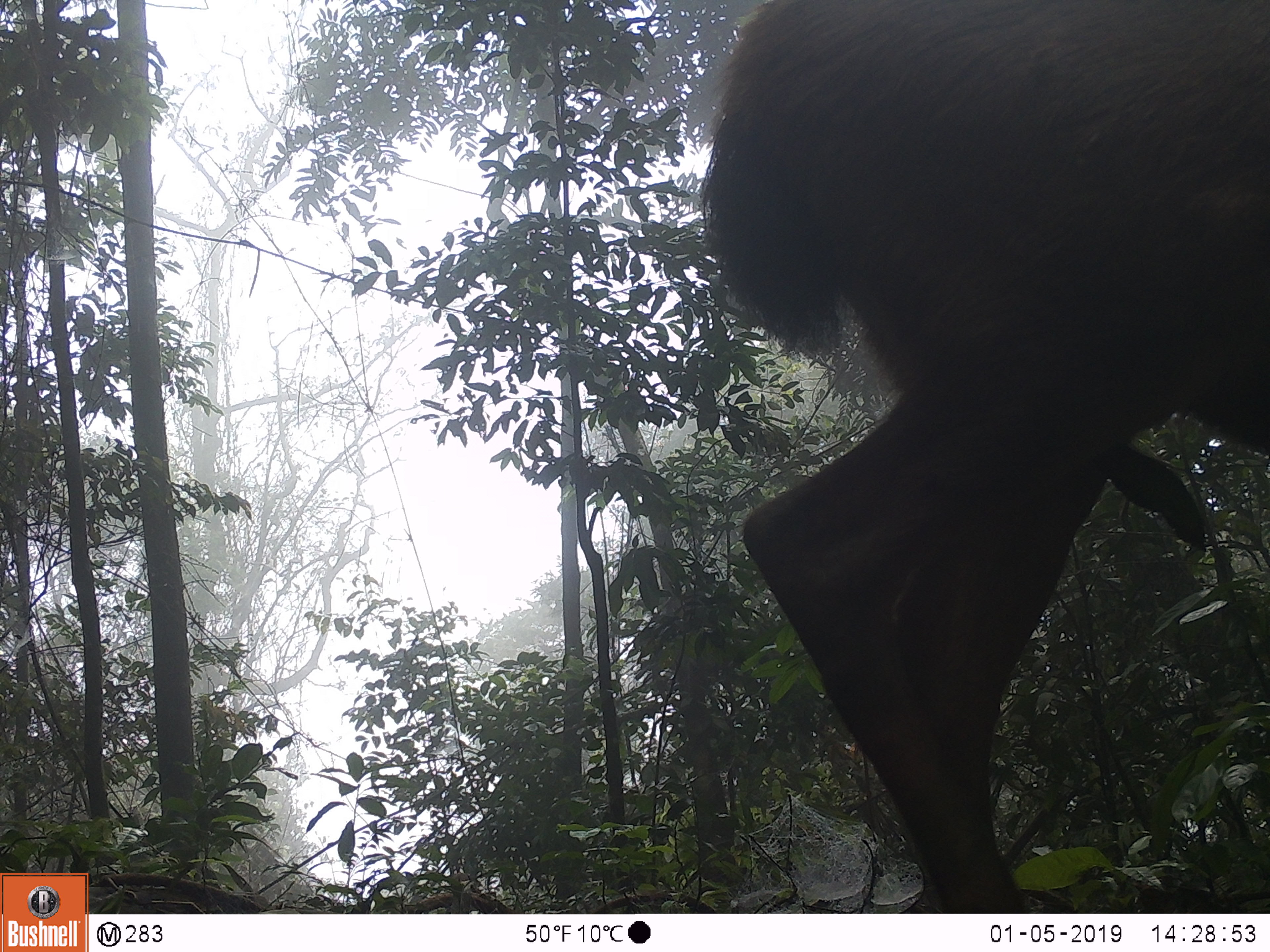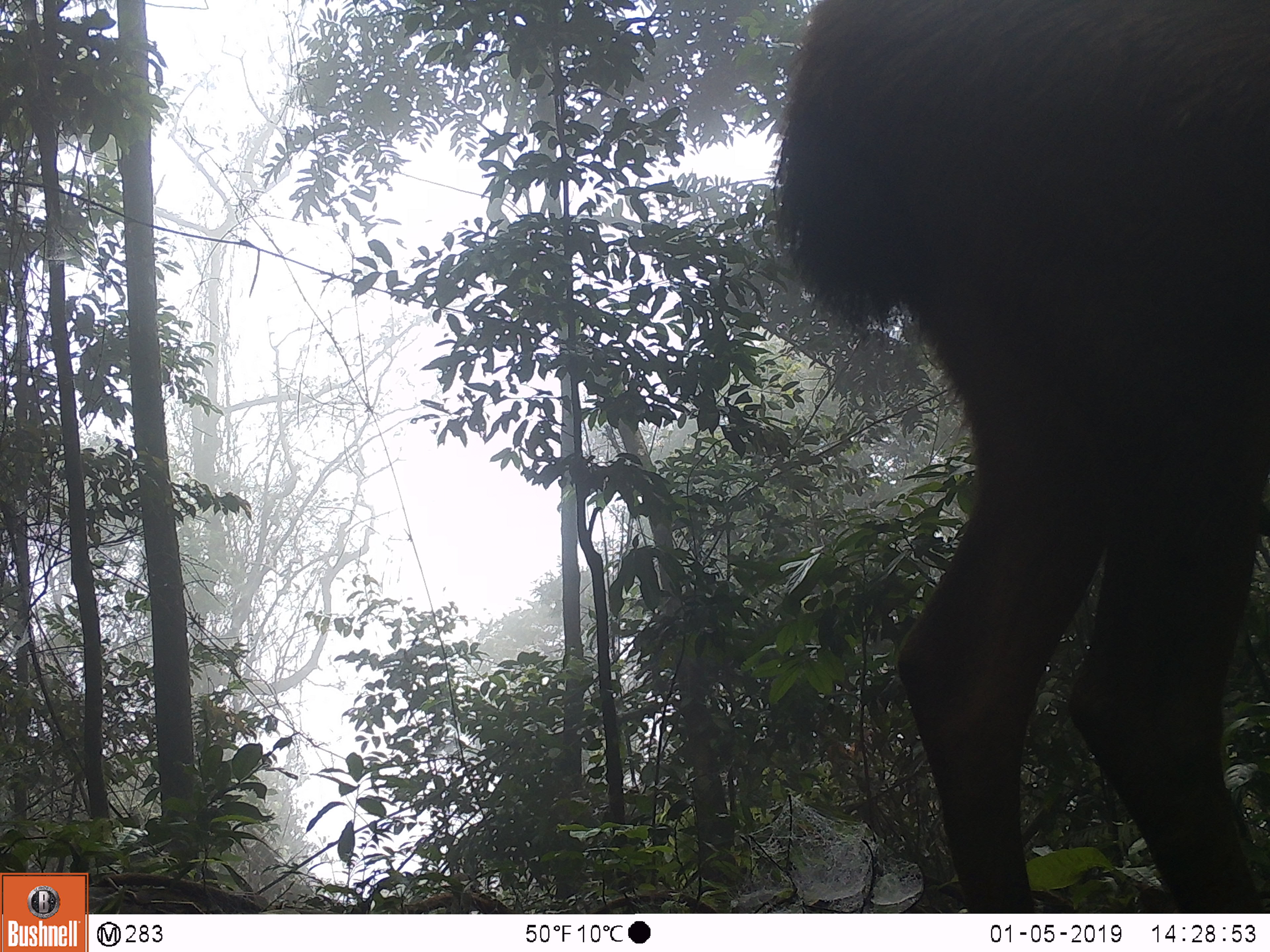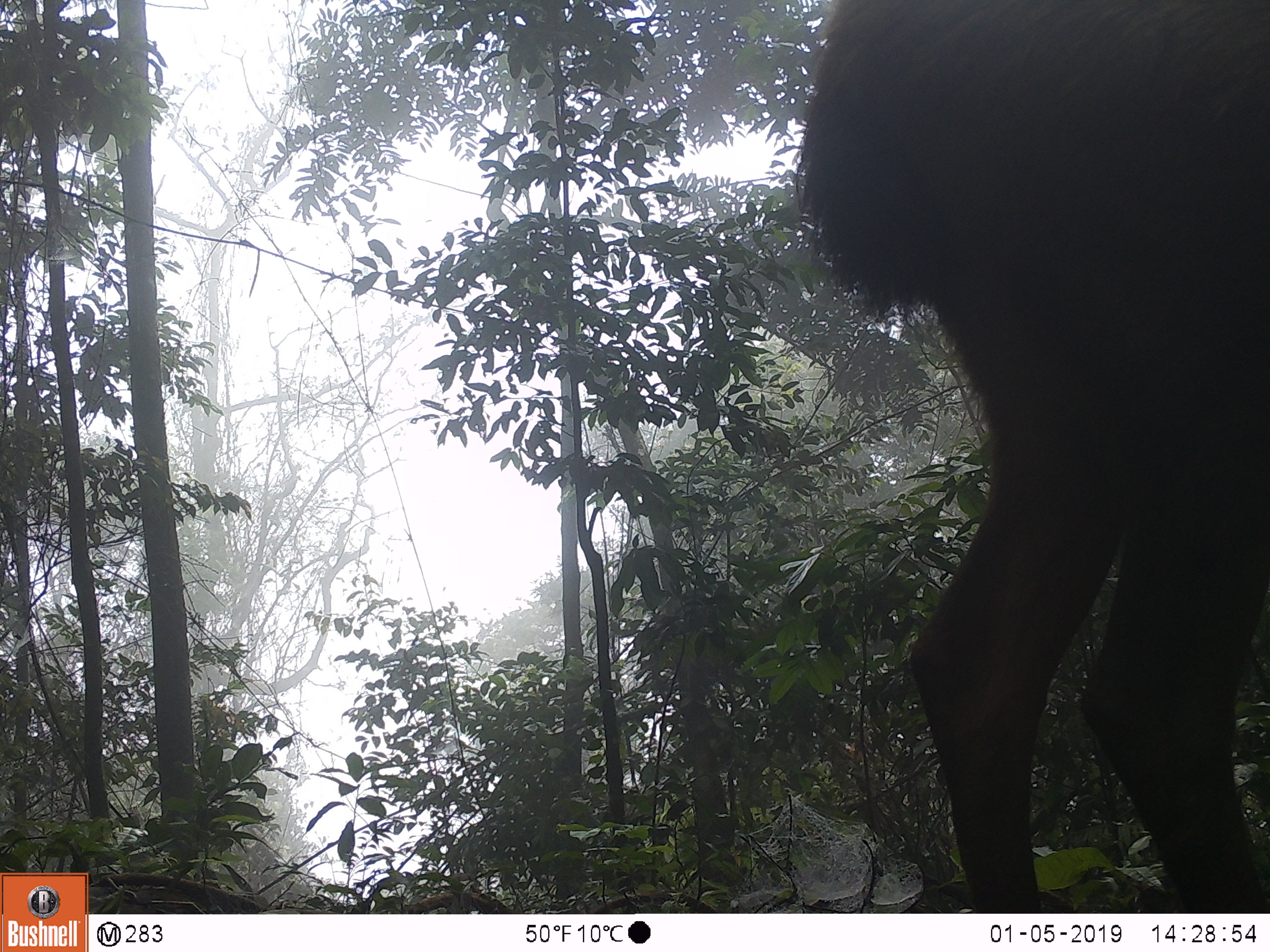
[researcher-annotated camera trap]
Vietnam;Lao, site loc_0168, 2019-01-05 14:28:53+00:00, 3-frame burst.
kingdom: Animalia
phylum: Chordata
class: Mammalia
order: Artiodactyla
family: Cervidae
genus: Rusa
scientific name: Rusa unicolor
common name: sambar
Sambar (Rusa unicolor). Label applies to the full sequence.